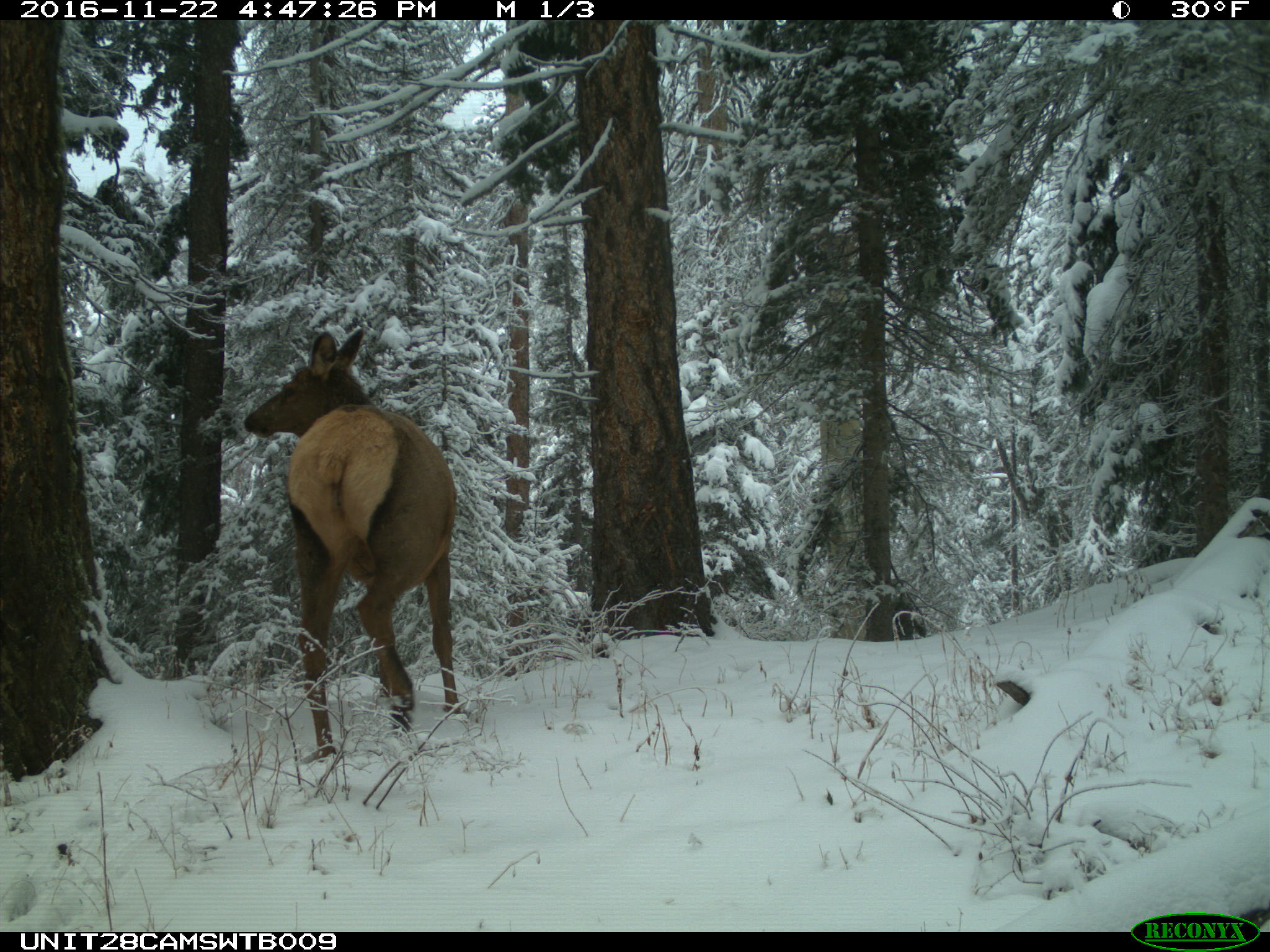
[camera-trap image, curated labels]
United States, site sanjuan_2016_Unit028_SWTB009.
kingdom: Animalia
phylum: Chordata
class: Mammalia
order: Artiodactyla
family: Cervidae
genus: Cervus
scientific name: Cervus elaphus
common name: red deer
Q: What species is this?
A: Cervus elaphus (red deer).